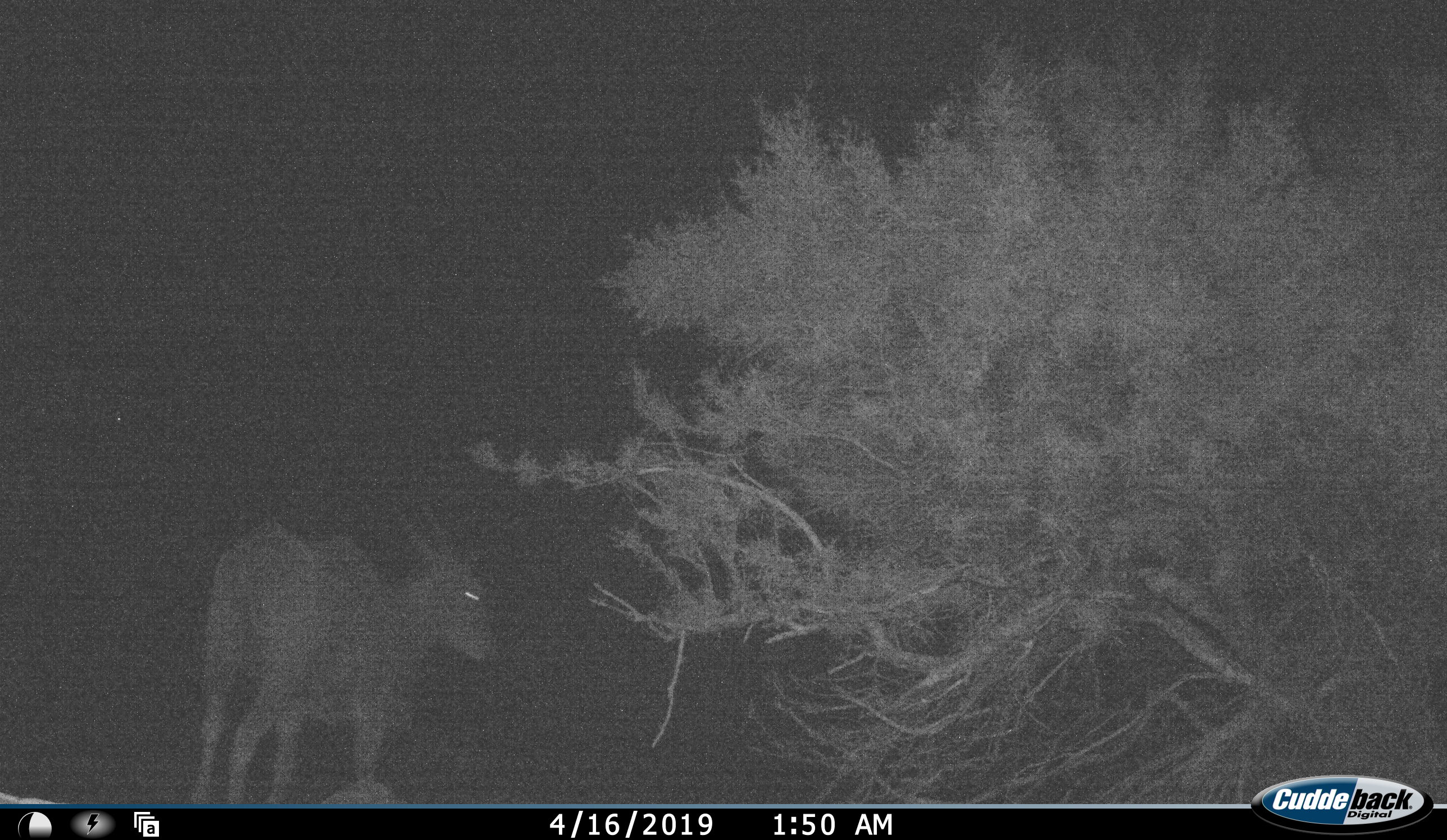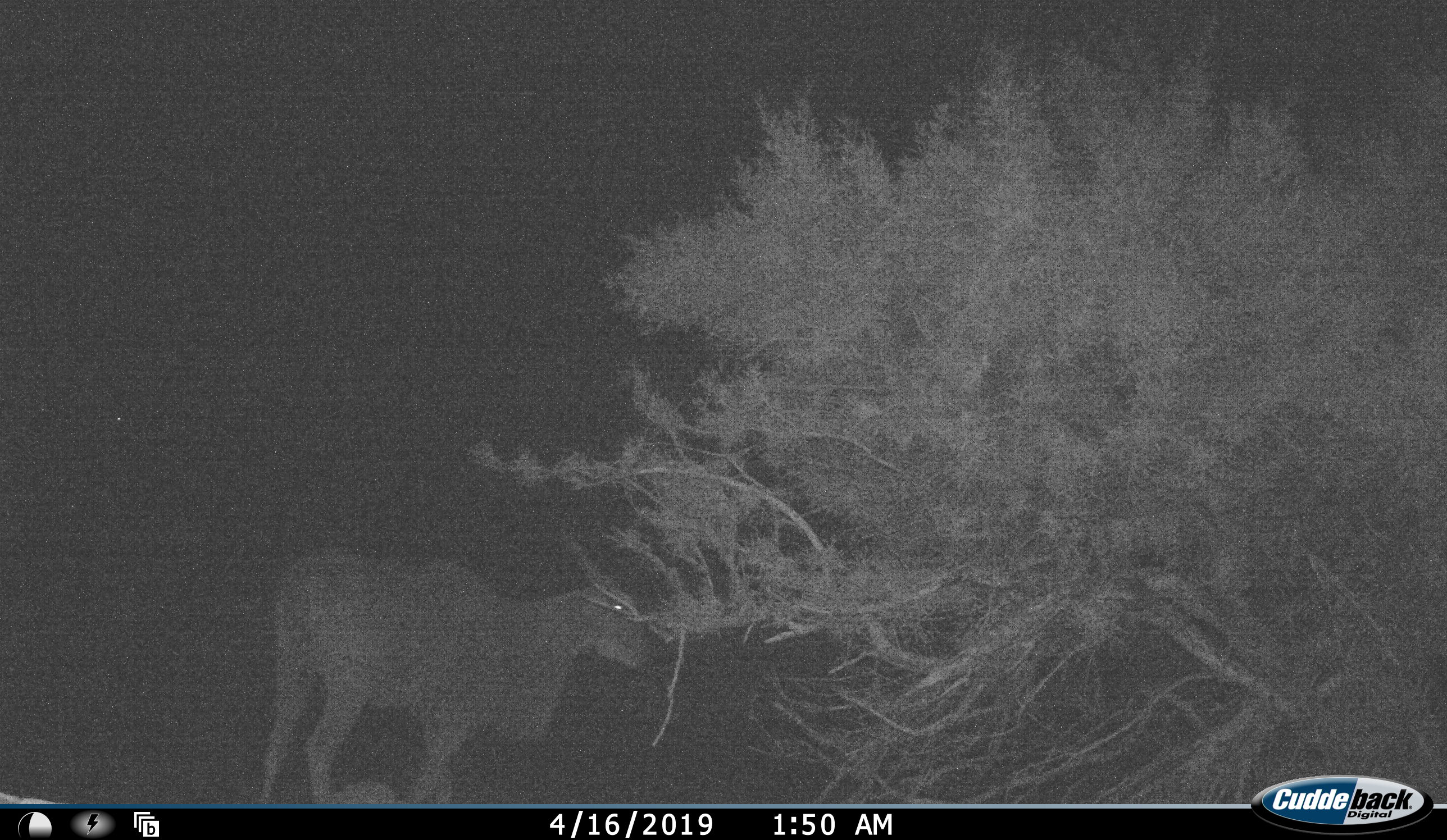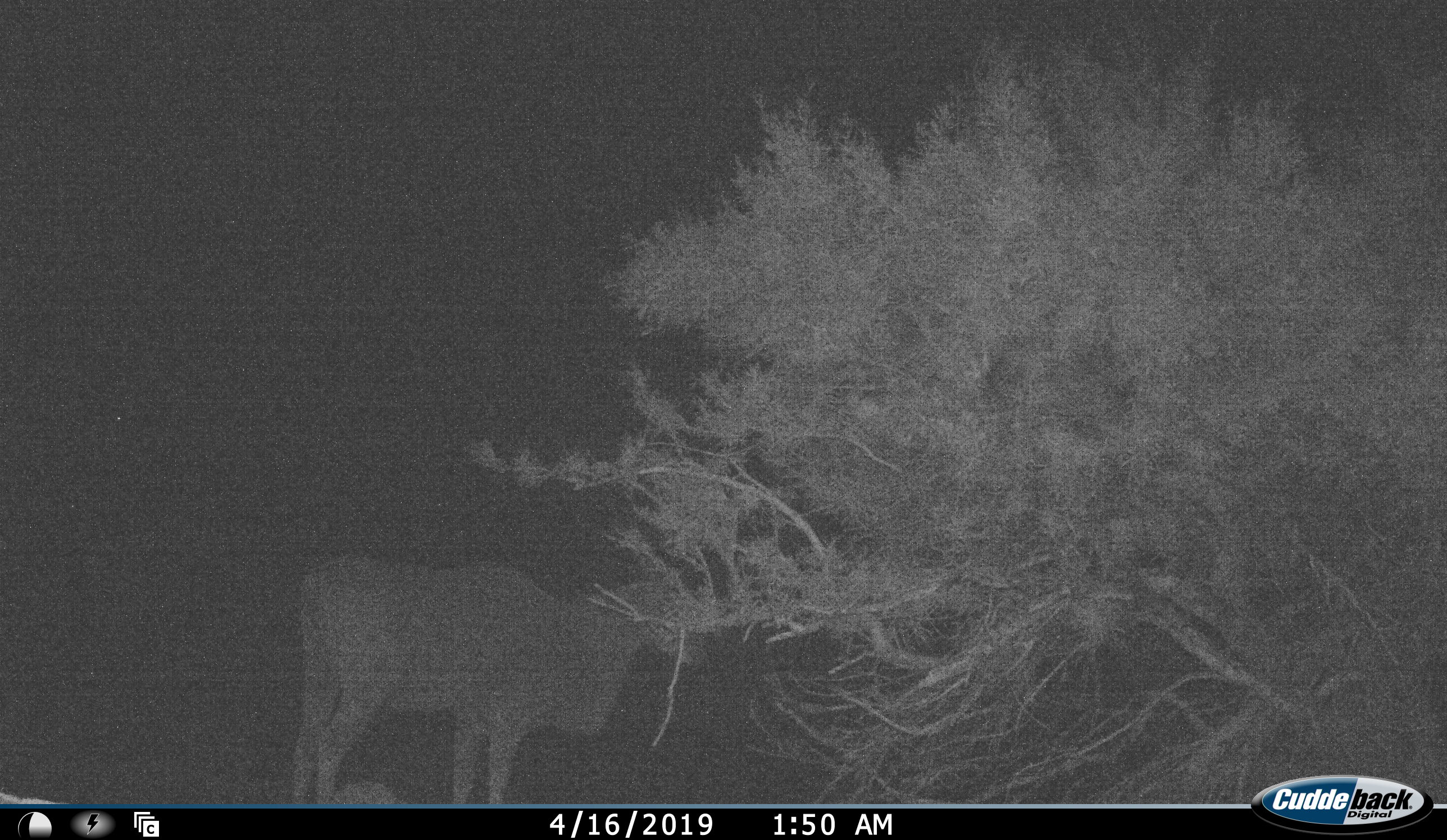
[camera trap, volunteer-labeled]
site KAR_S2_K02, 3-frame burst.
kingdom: Animalia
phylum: Chordata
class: Mammalia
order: Artiodactyla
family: Bovidae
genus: Tragelaphus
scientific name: Tragelaphus oryx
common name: eland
Eland (Tragelaphus oryx), count 1. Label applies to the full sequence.